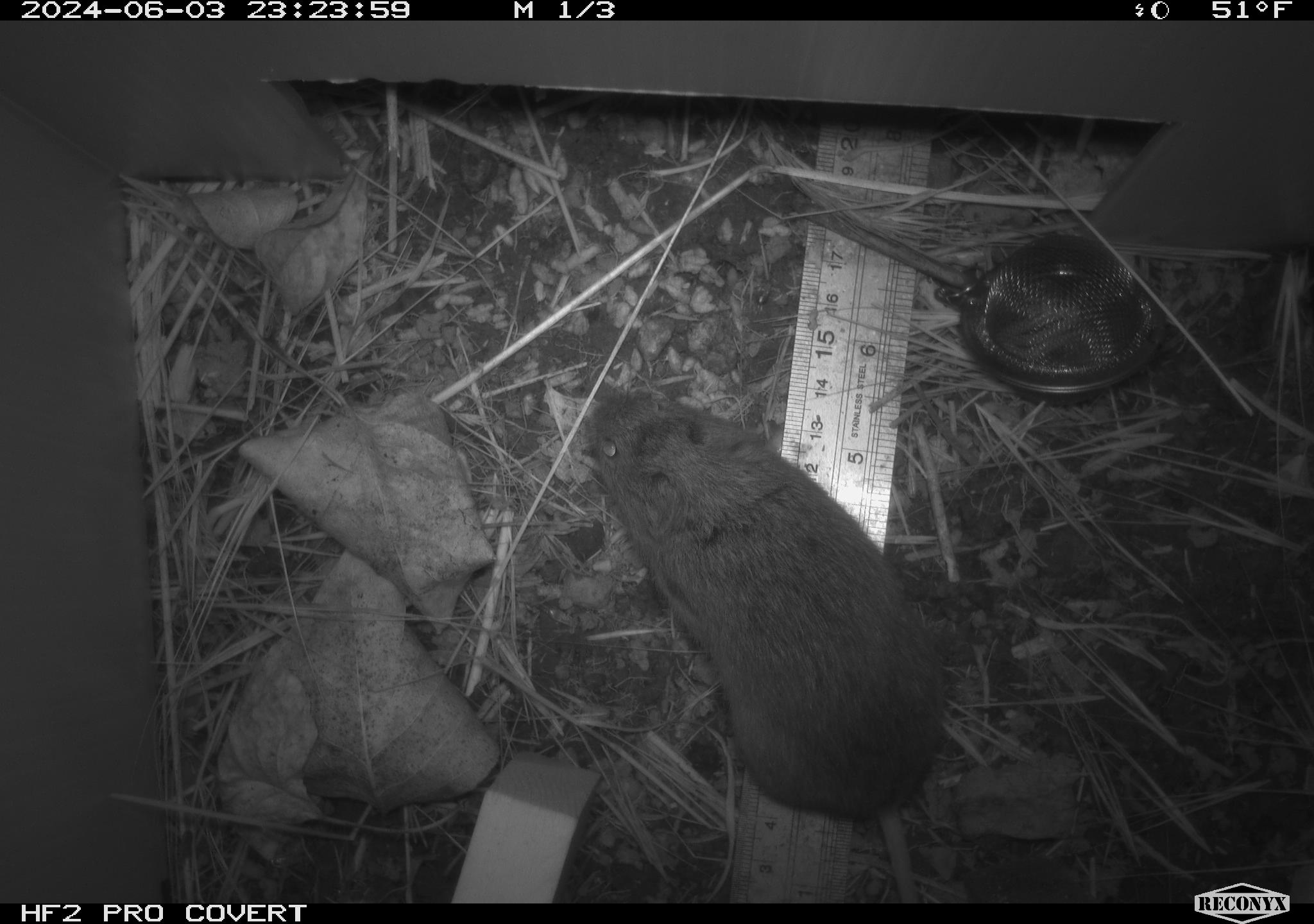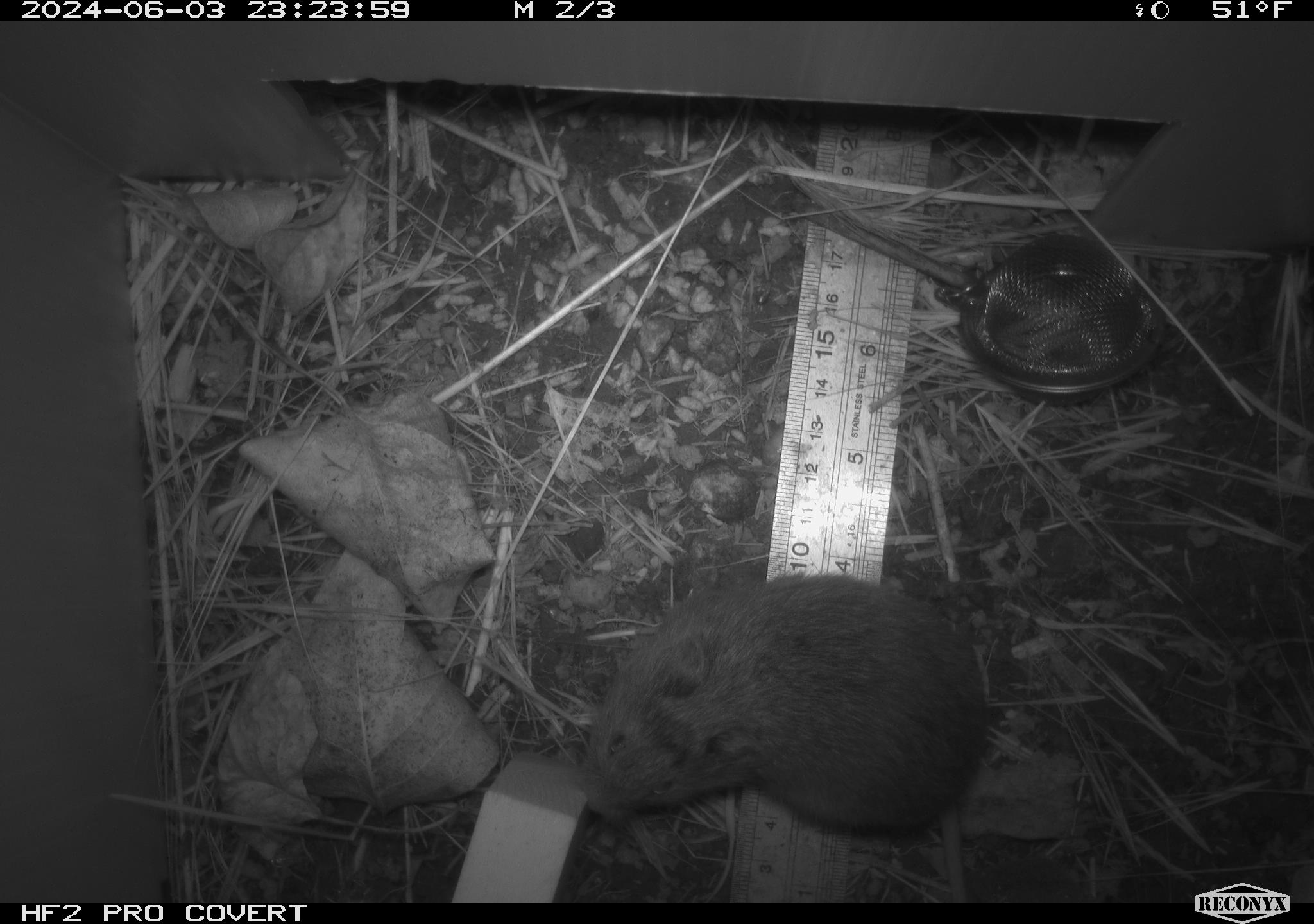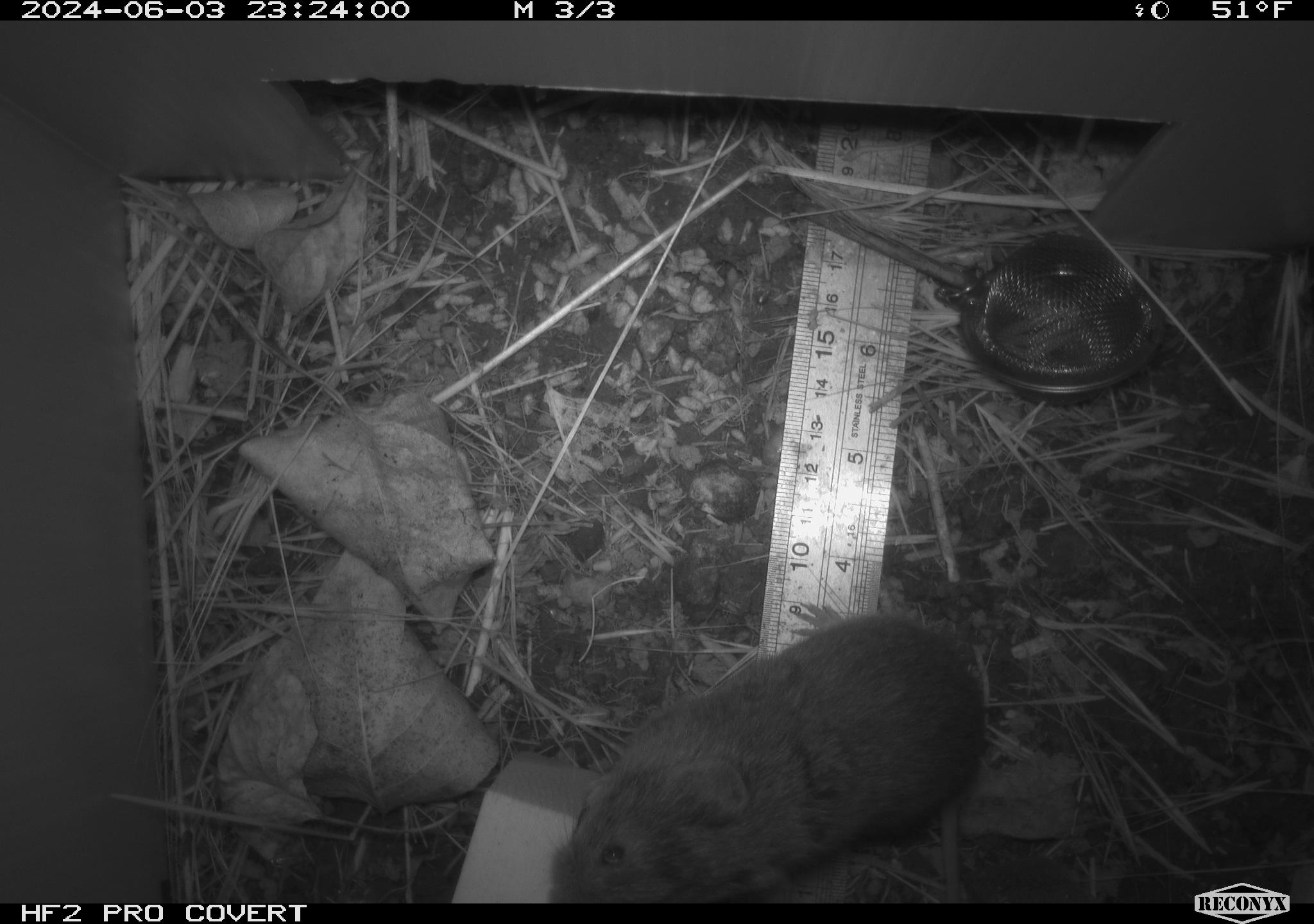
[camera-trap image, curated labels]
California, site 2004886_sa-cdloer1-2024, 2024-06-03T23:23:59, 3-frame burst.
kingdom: Animalia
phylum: Chordata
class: Mammalia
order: Rodentia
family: Cricetidae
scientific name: Arvicolinae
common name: voles, lemmings, and muskrats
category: arvicolinae subfamily